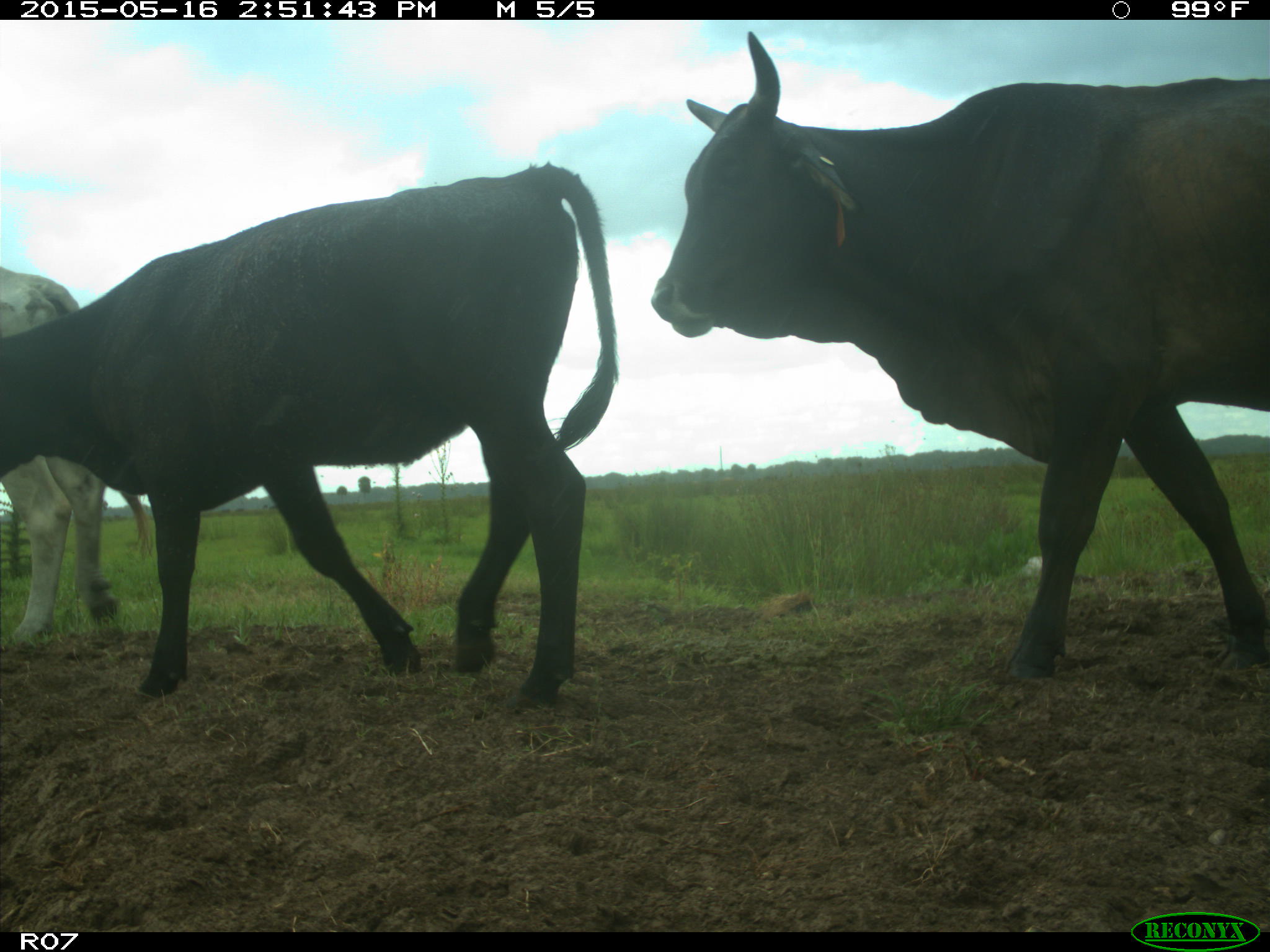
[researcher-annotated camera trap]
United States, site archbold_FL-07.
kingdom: Animalia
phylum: Chordata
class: Mammalia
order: Artiodactyla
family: Bovidae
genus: Bos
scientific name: Bos taurus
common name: domestic cow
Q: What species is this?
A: Bos taurus (domestic cow).